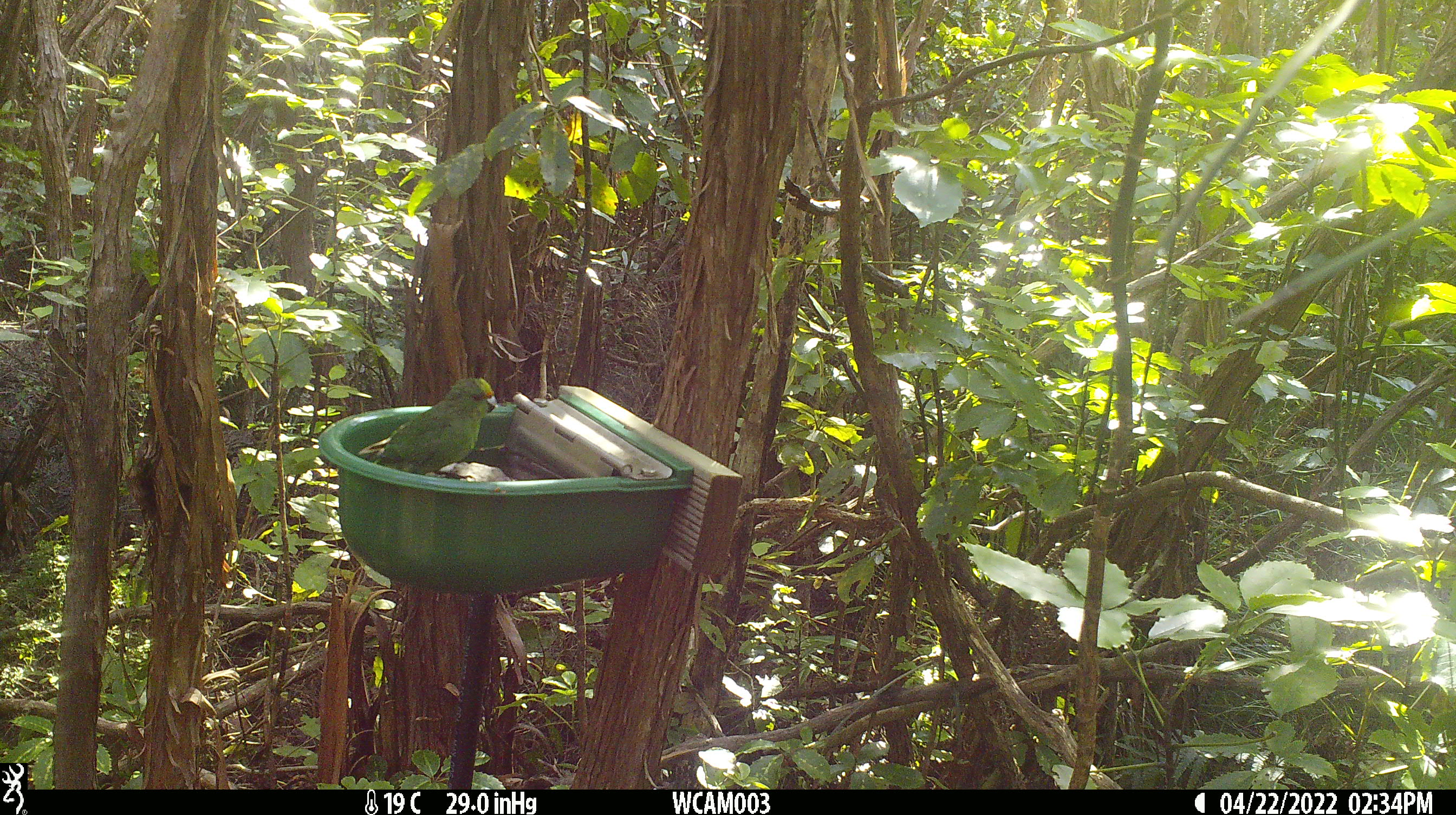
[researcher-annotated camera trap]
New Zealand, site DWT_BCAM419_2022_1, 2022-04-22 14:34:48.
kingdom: Animalia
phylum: Chordata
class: Aves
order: Psittaciformes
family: Psittaculidae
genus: Cyanoramphus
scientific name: Cyanoramphus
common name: parakeet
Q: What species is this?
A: Parakeet (Cyanoramphus).